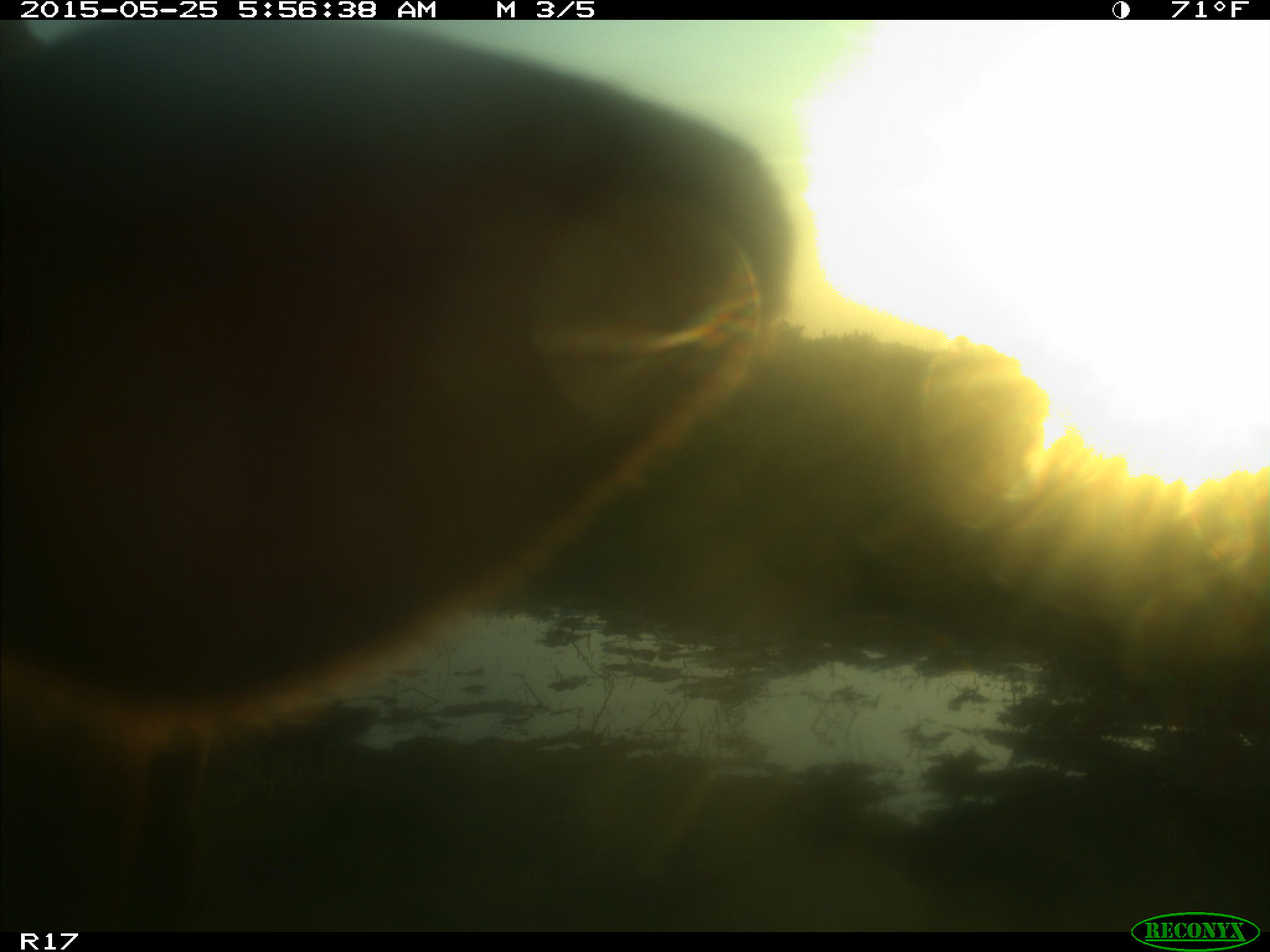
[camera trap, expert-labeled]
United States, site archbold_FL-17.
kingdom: Animalia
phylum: Chordata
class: Mammalia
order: Artiodactyla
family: Bovidae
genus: Bos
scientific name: Bos taurus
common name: domestic cow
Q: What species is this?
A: Bos taurus (domestic cow).